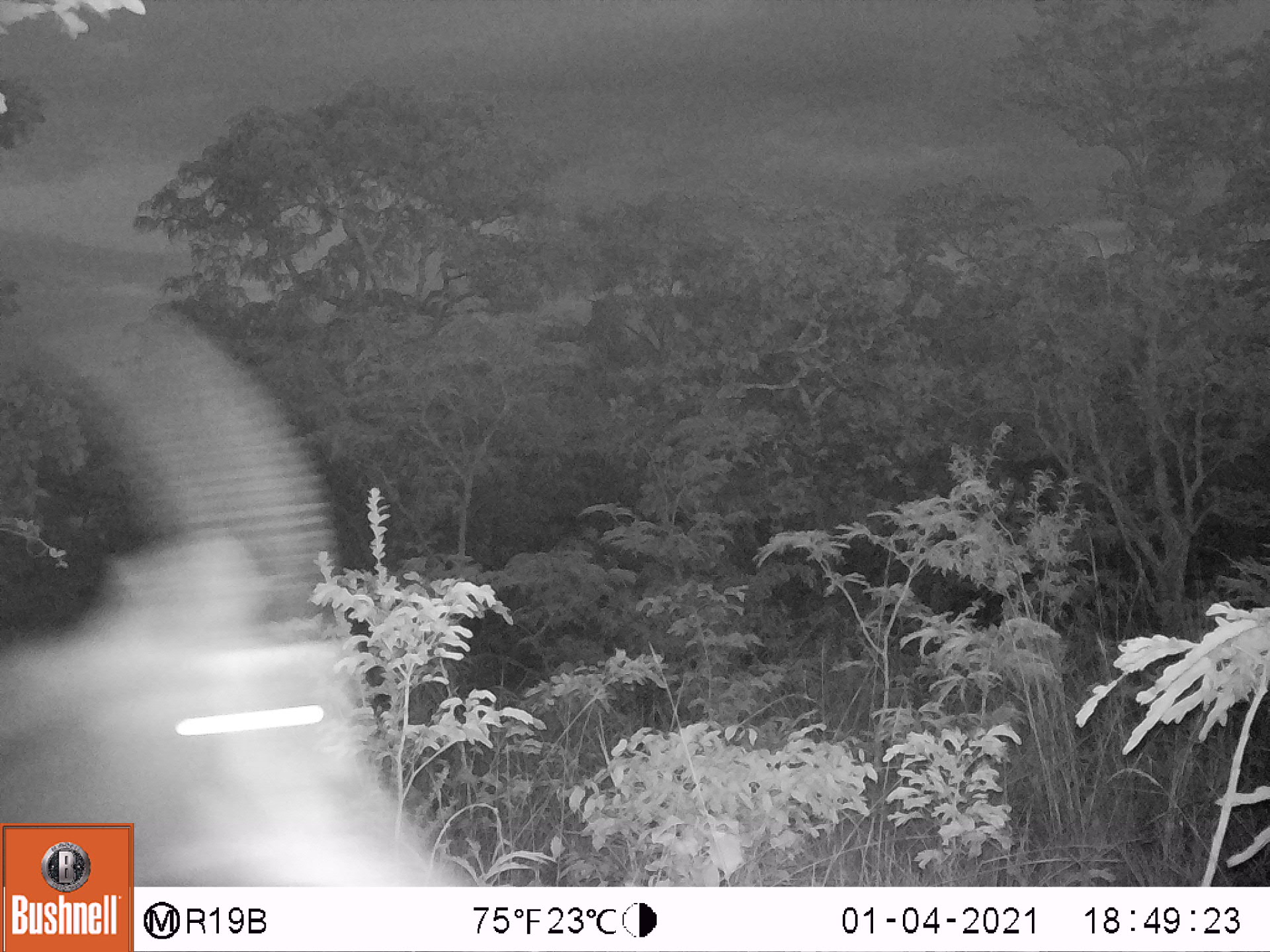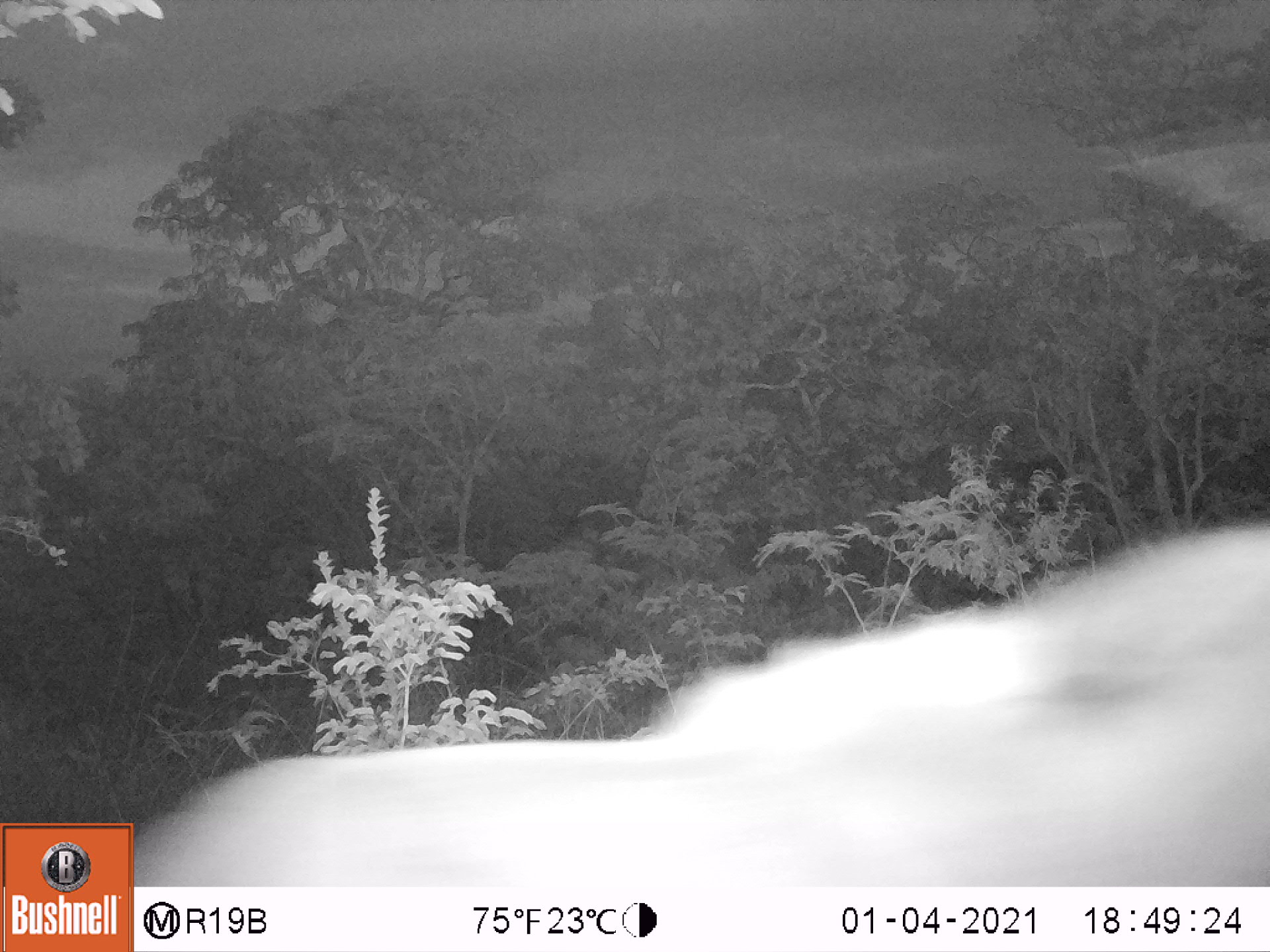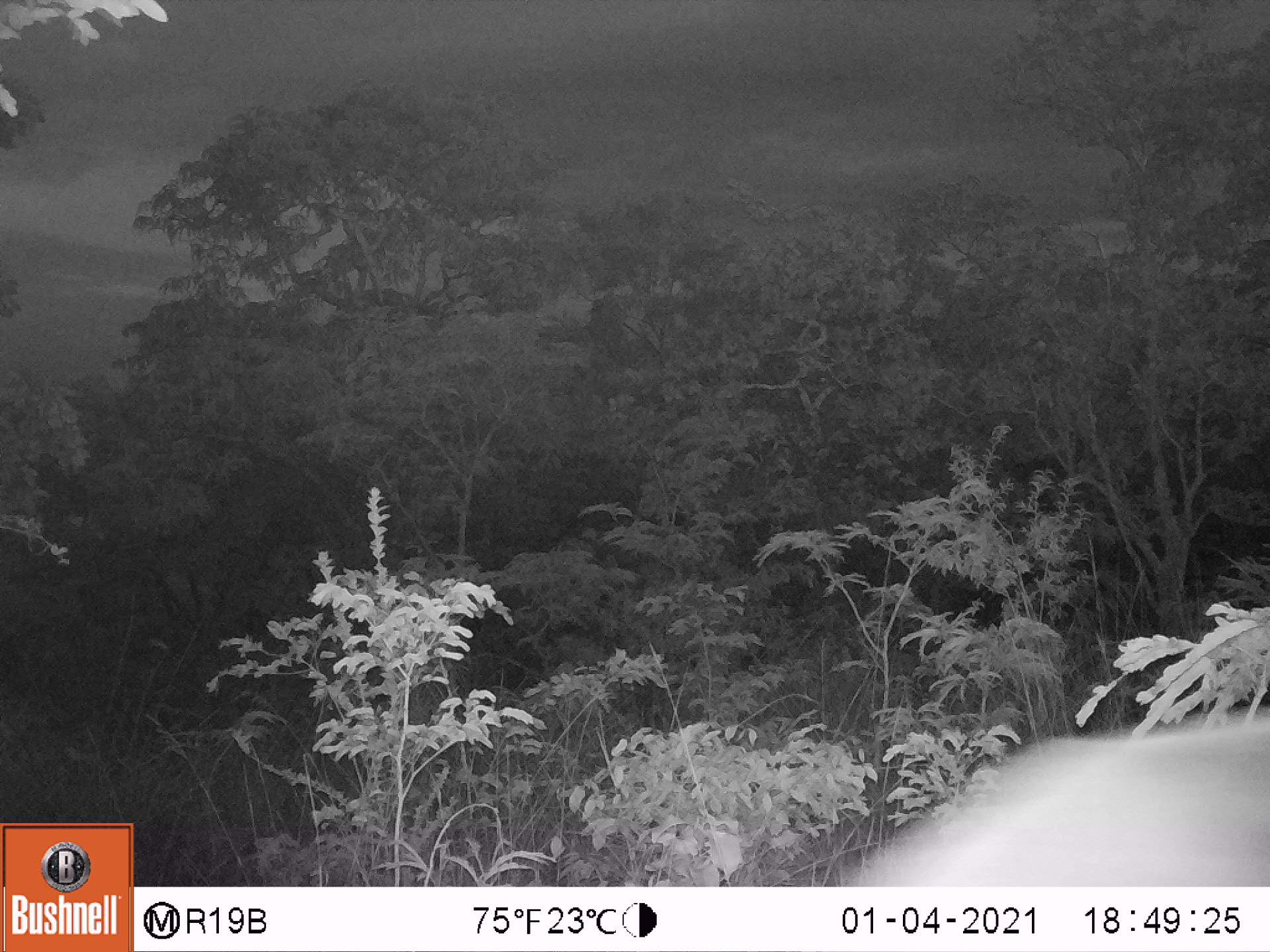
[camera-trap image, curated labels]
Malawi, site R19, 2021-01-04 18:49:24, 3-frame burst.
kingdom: Animalia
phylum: Chordata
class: Mammalia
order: Artiodactyla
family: Bovidae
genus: Hippotragus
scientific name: Hippotragus niger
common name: sable antelope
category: sable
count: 1